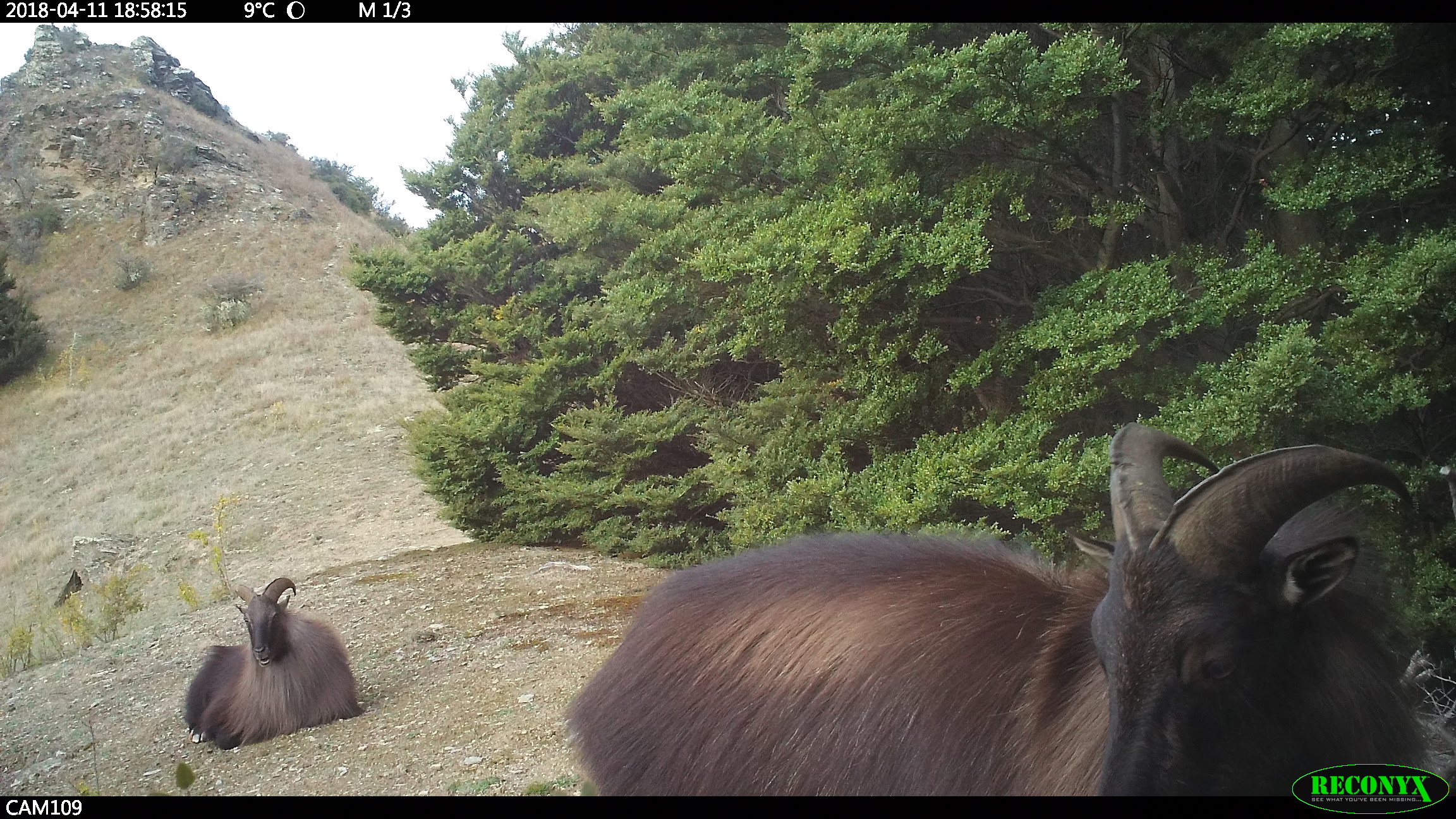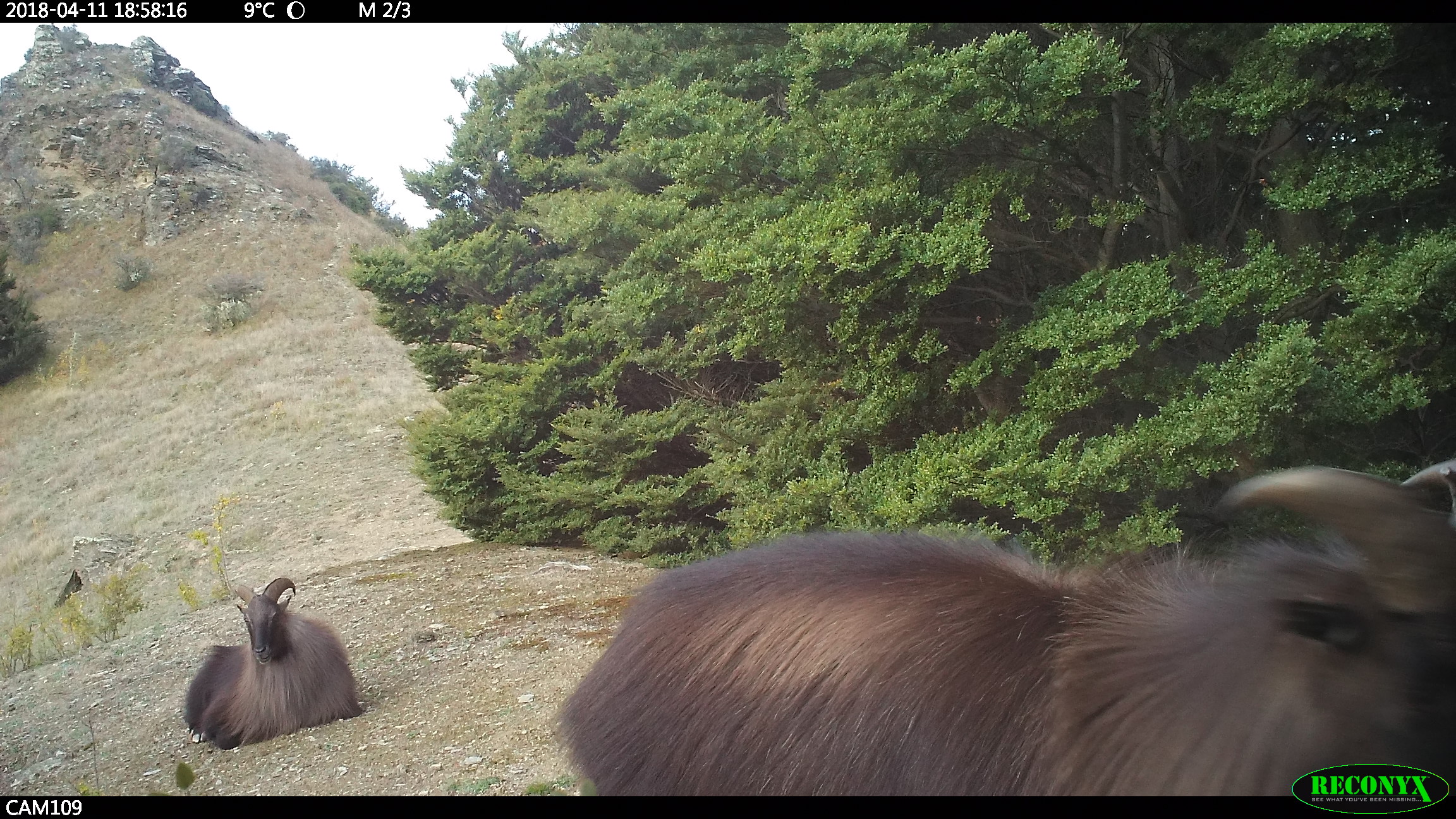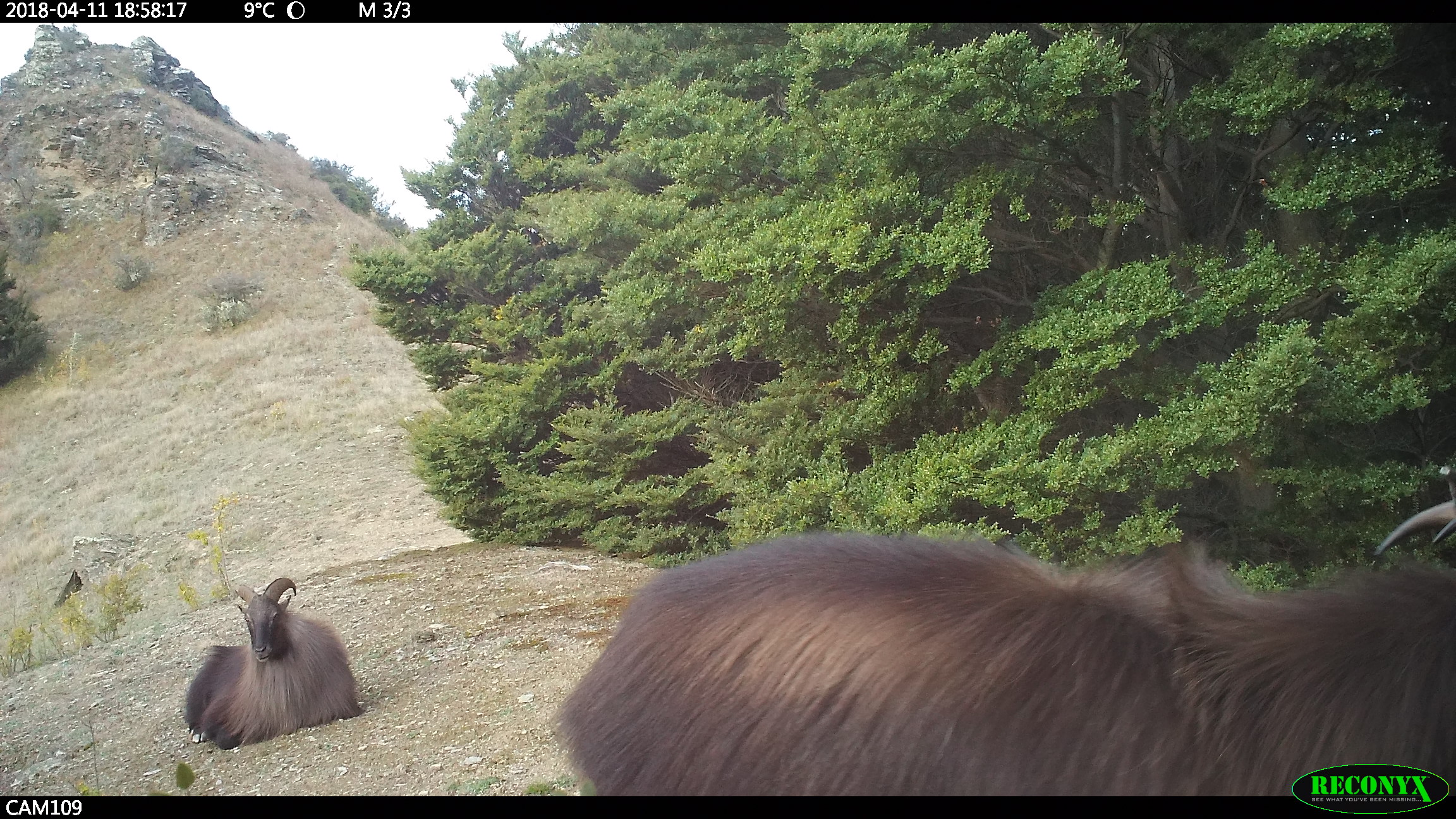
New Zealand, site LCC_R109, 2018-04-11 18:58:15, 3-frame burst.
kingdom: Animalia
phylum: Chordata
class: Mammalia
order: Artiodactyla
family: Bovidae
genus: Nilgiritragus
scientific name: Nilgiritragus hylocrius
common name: tahr